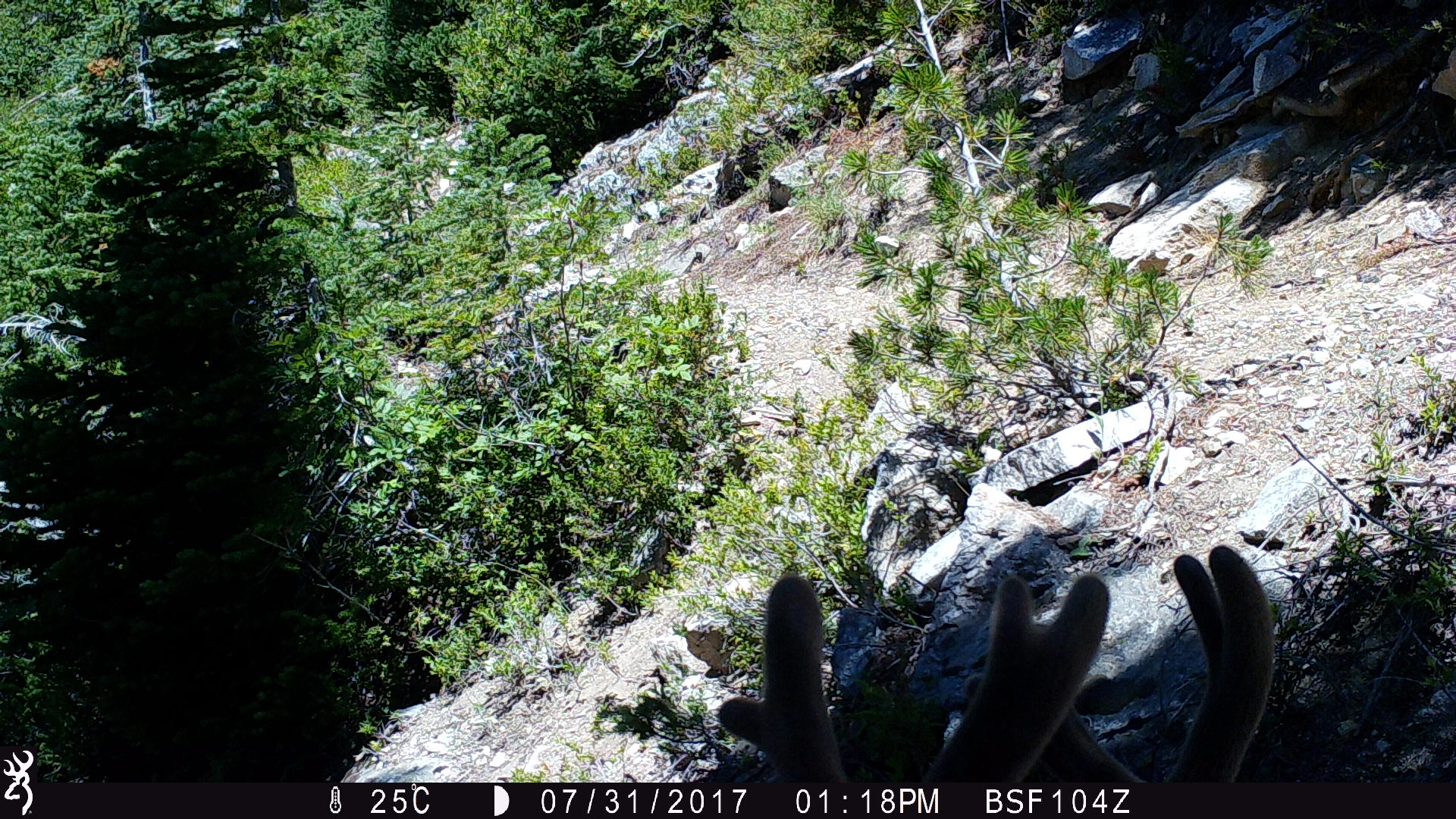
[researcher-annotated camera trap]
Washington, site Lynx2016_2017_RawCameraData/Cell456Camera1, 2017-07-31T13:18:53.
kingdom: Animalia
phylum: Chordata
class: Mammalia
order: Artiodactyla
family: Cervidae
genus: Odocoileus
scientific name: Odocoileus hemionus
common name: mule deer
Odocoileus hemionus (mule deer). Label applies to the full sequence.